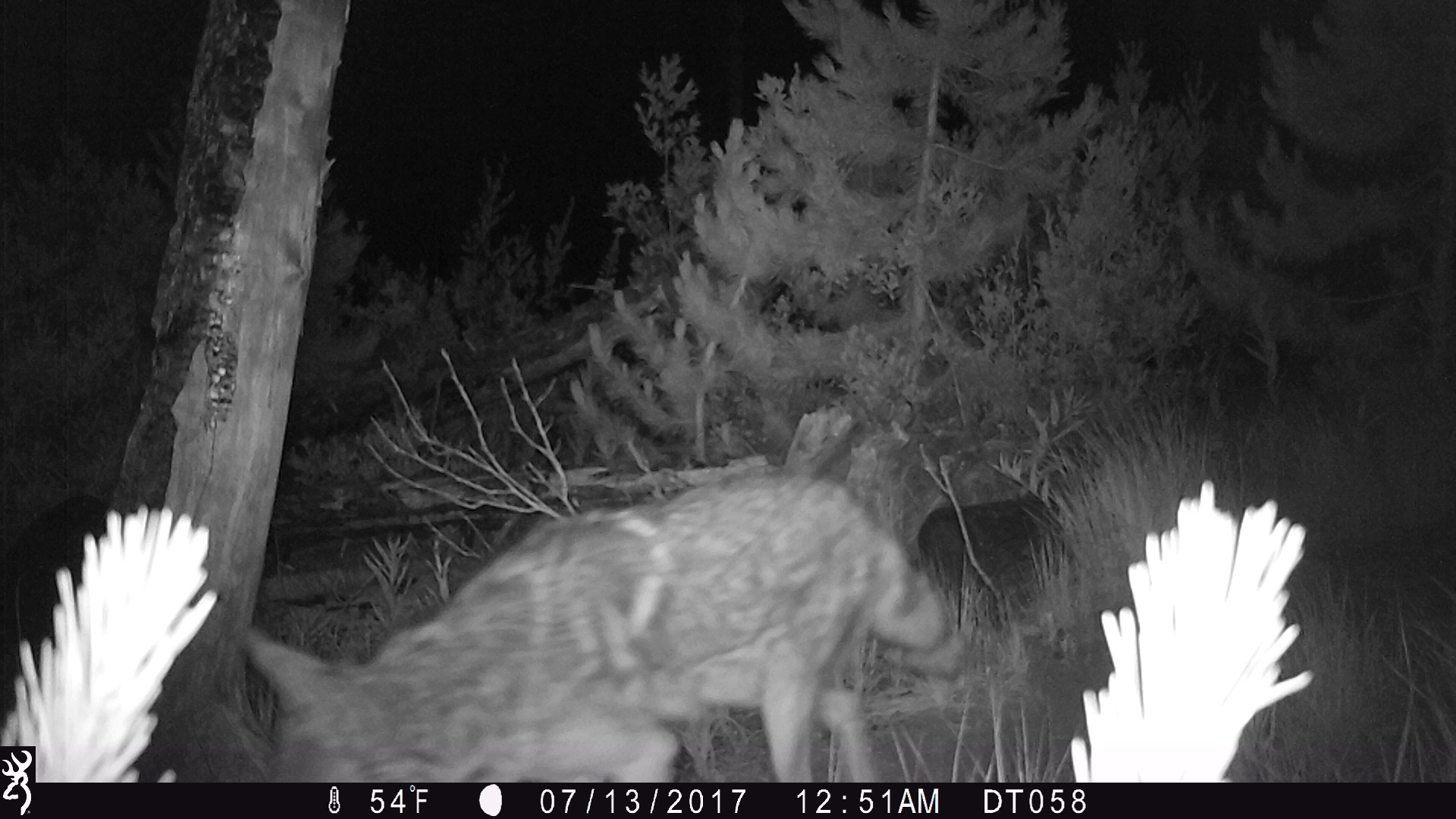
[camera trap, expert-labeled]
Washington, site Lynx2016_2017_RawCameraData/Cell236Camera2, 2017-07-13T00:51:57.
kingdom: Animalia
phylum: Chordata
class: Mammalia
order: Carnivora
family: Canidae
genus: Canis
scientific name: Canis latrans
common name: coyote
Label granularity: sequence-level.